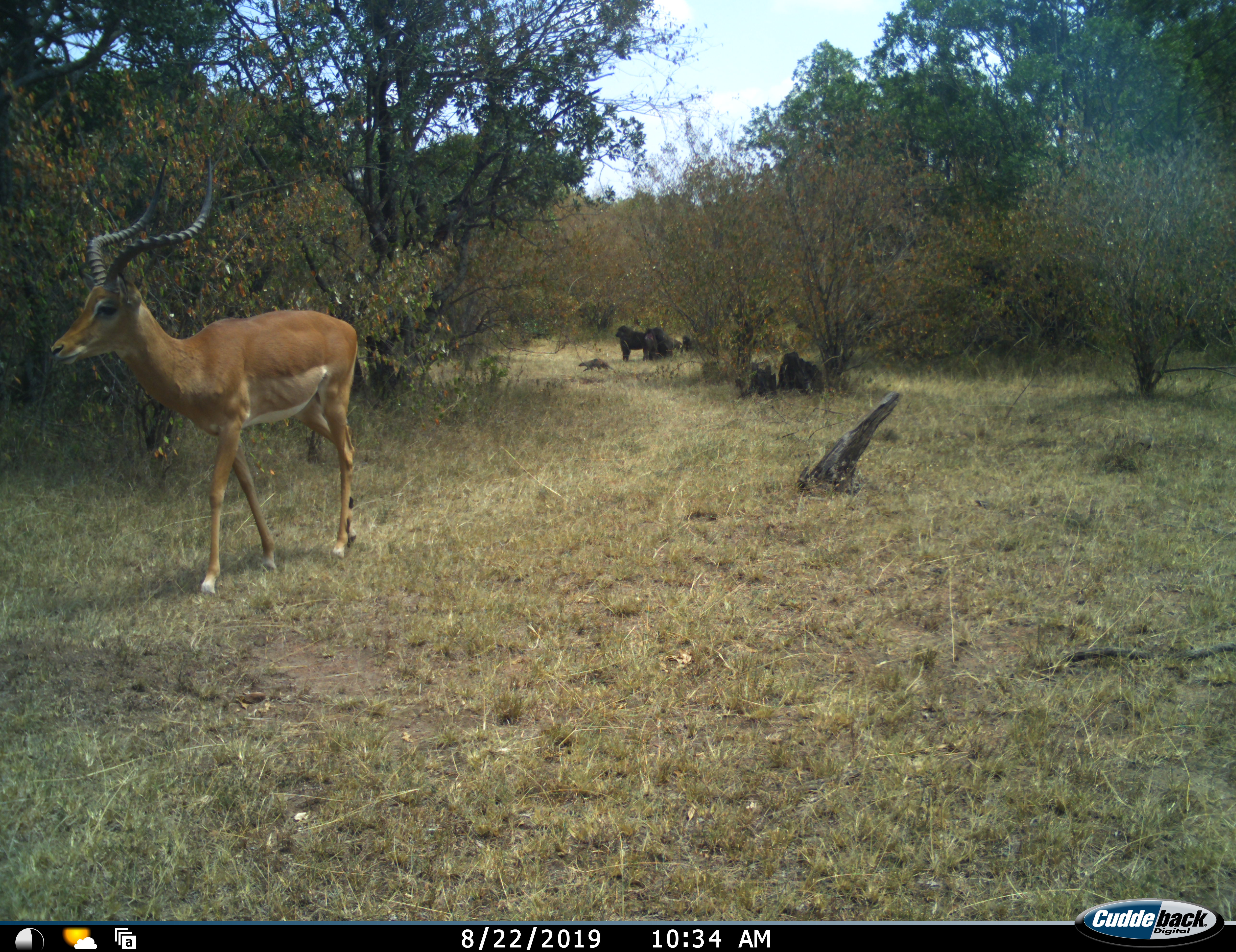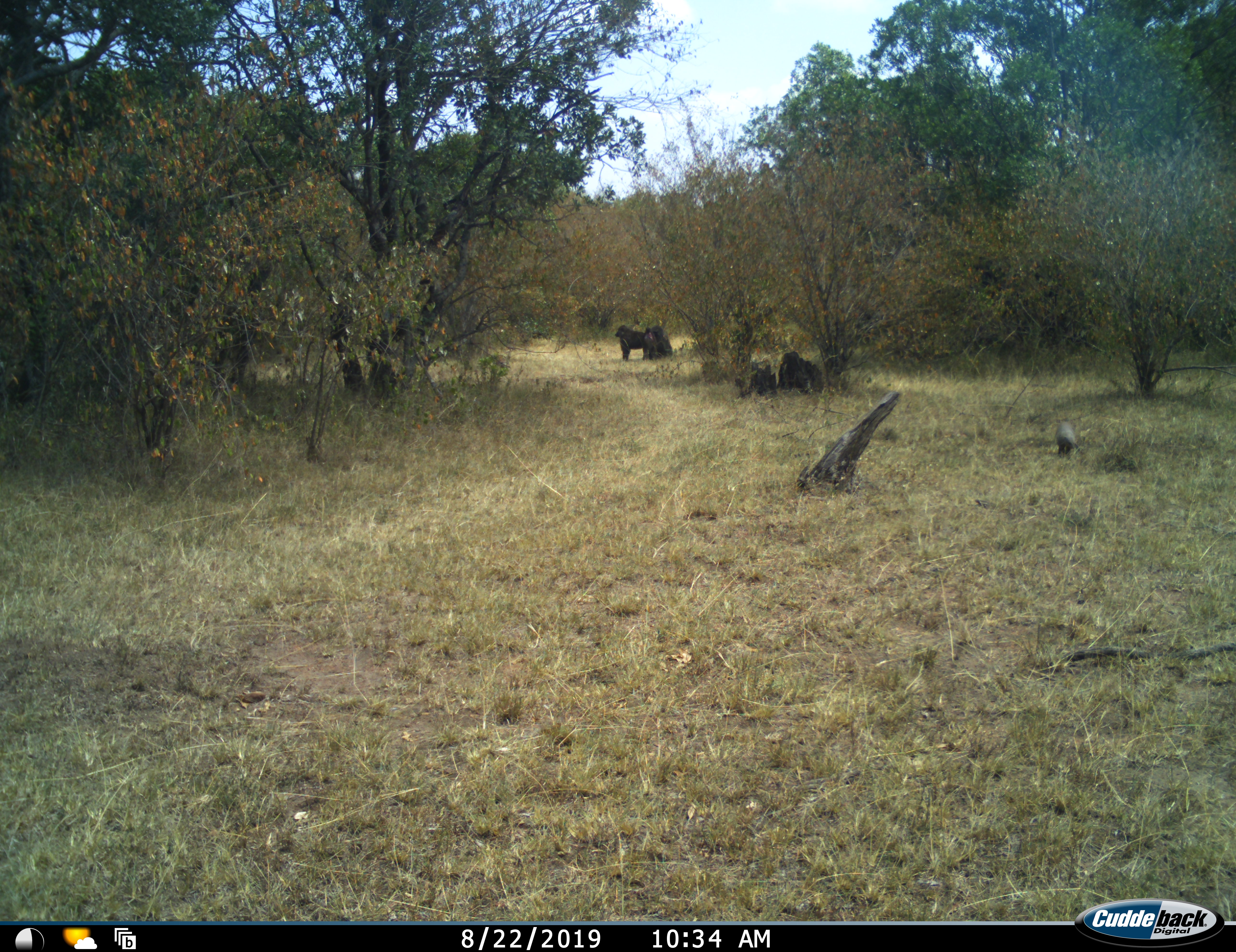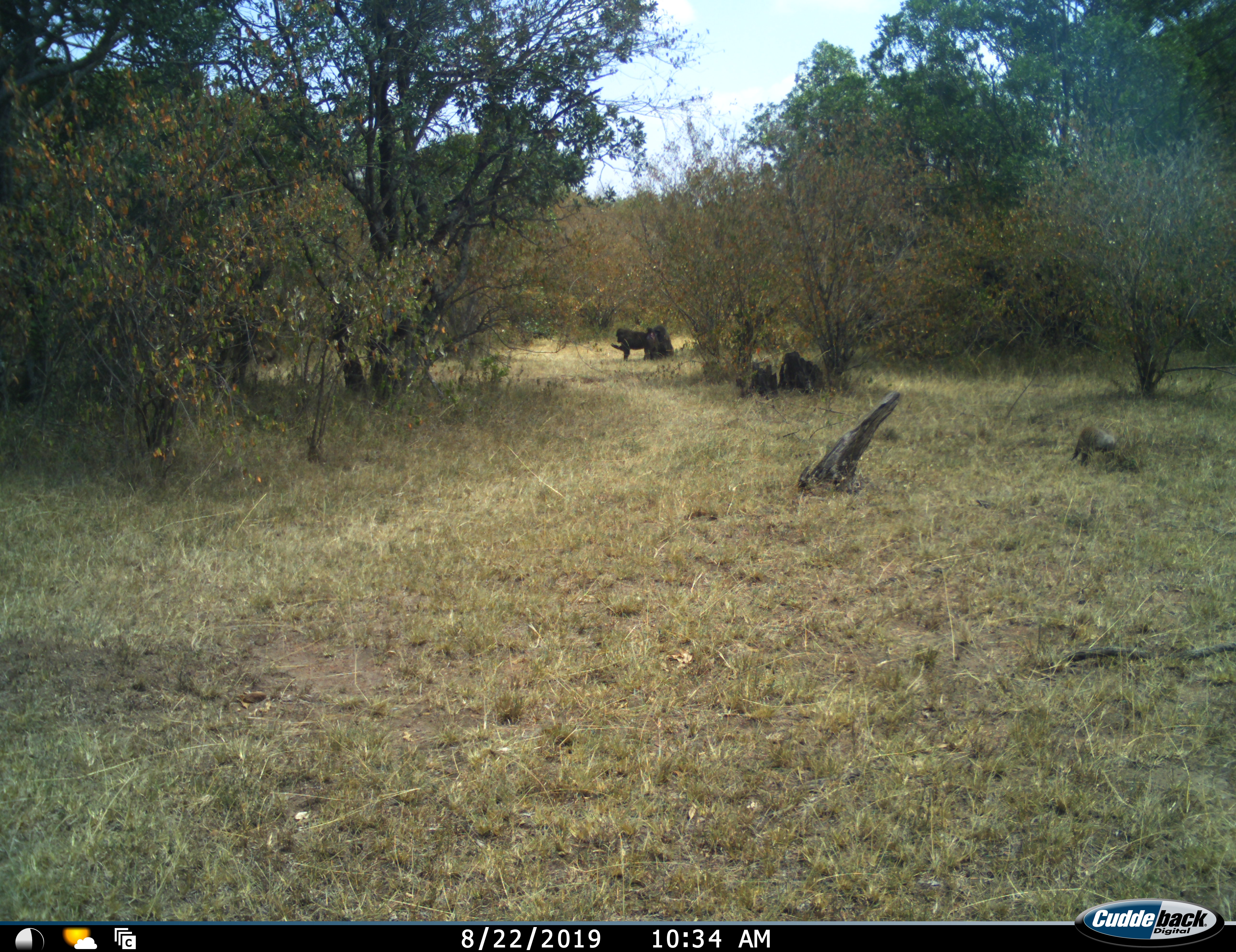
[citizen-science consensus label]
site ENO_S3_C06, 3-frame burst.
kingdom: Animalia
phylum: Chordata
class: Mammalia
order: Primates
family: Cercopithecidae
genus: Papio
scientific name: Papio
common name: baboon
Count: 4.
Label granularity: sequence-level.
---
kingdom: Animalia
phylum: Chordata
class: Mammalia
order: Artiodactyla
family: Bovidae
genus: Aepyceros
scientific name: Aepyceros melampus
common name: impala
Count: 1.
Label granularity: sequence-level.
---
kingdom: Animalia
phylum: Chordata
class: Mammalia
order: Carnivora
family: Herpestidae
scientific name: Herpestidae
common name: mongoose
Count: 2.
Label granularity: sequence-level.